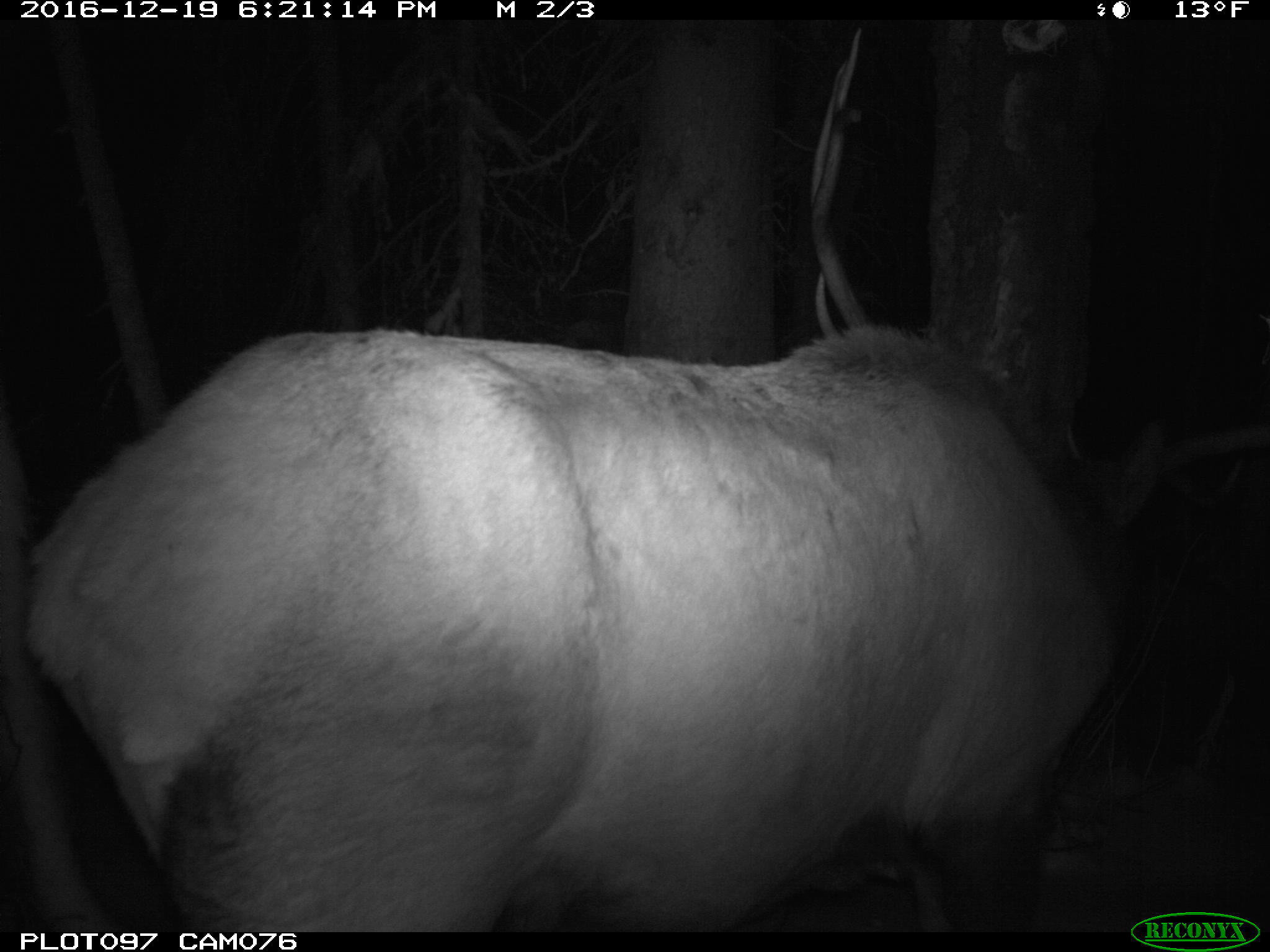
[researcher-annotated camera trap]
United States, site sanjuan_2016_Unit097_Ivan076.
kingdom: Animalia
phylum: Chordata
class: Mammalia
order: Artiodactyla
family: Cervidae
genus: Cervus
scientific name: Cervus elaphus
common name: red deer